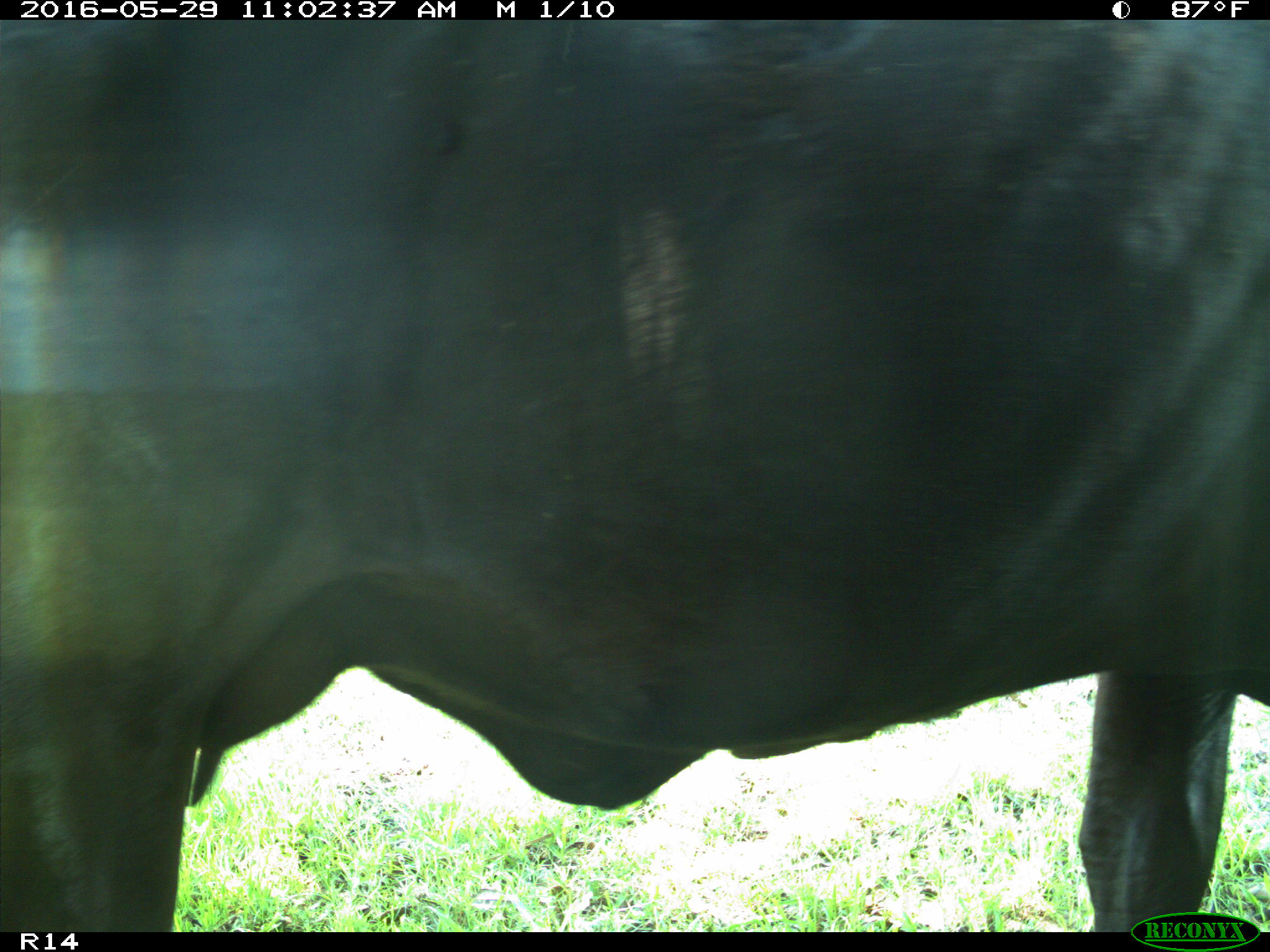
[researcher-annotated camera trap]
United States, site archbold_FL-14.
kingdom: Animalia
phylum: Chordata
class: Mammalia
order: Artiodactyla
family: Bovidae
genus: Bos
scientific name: Bos taurus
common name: domestic cow